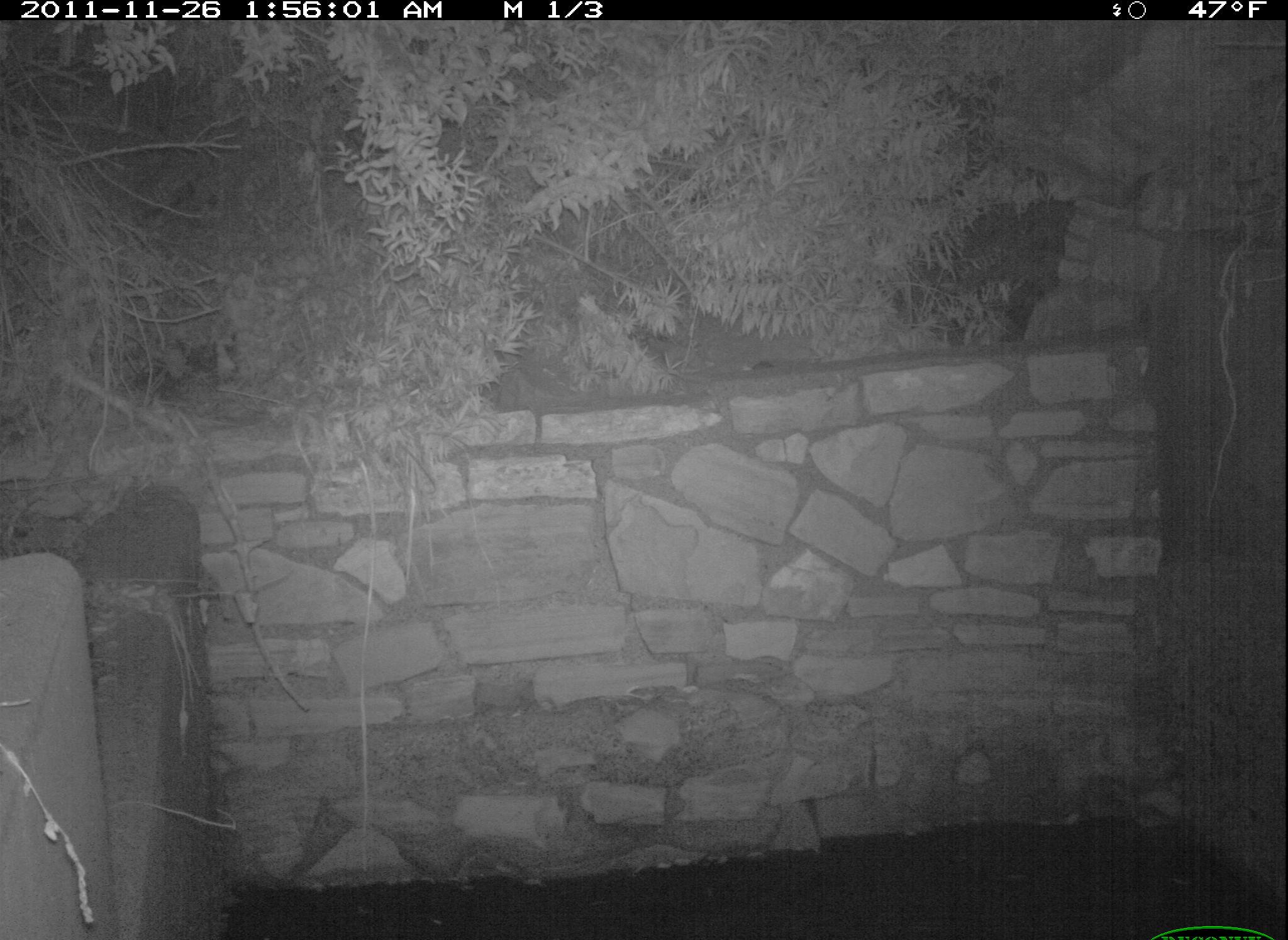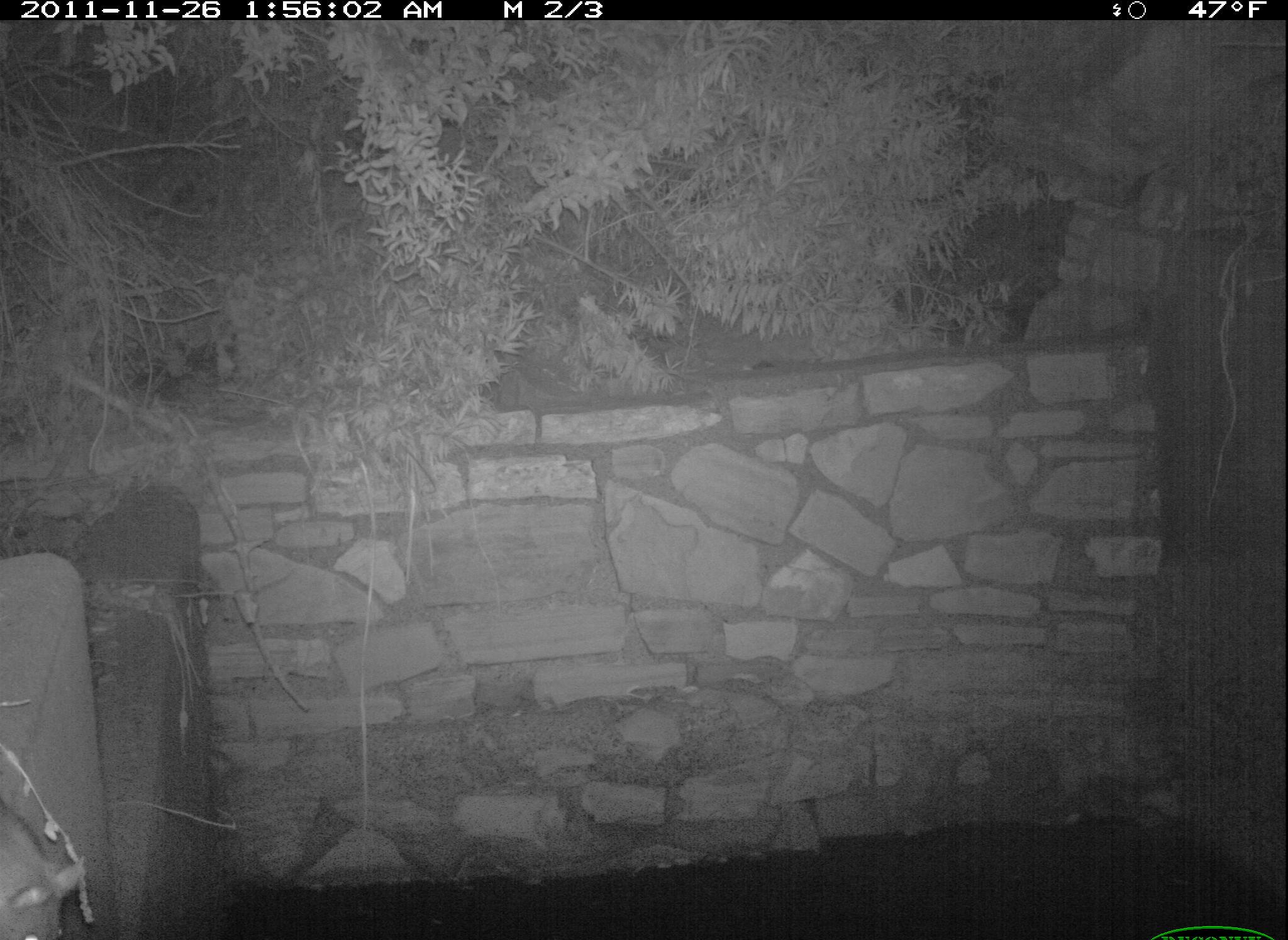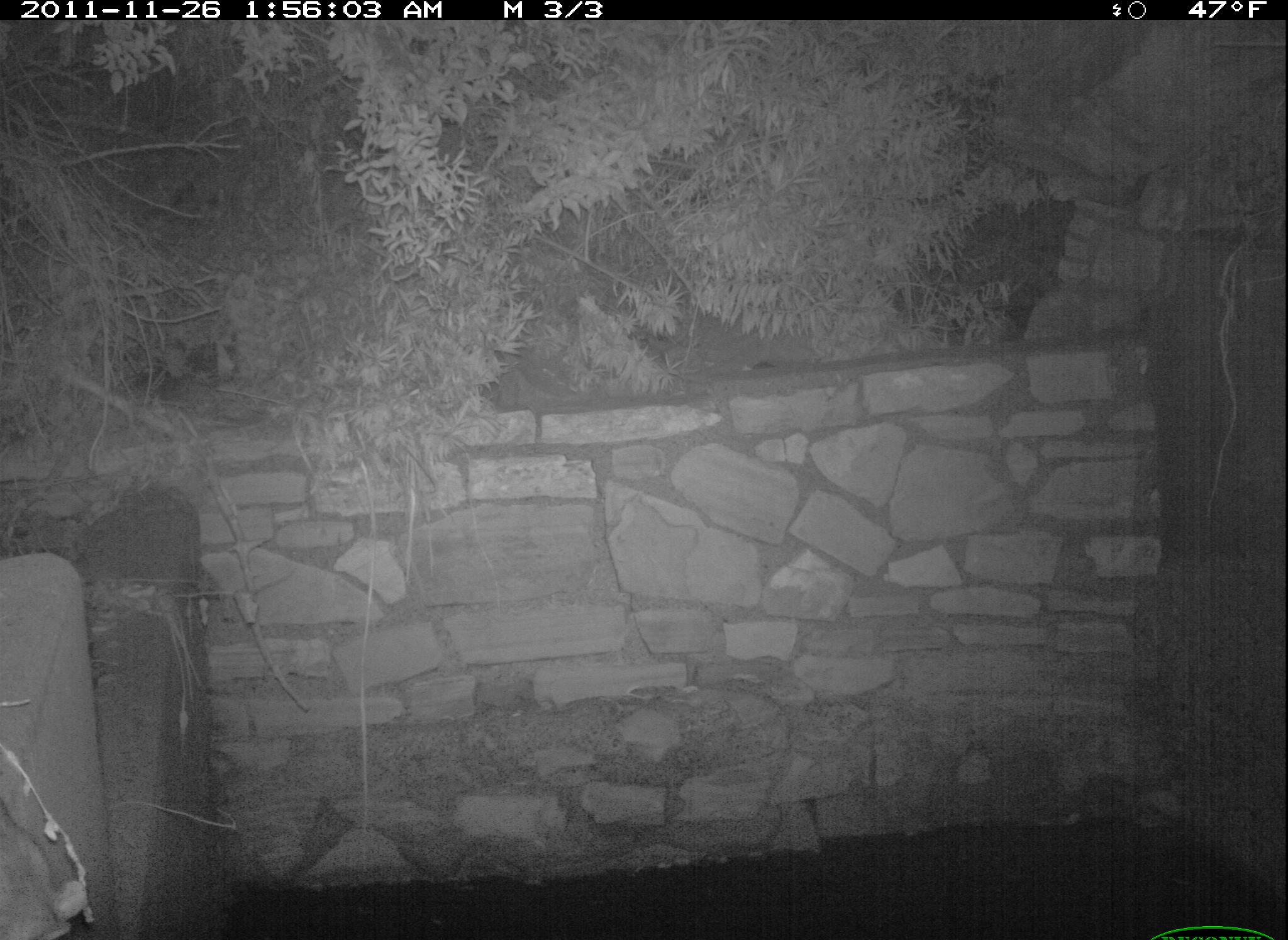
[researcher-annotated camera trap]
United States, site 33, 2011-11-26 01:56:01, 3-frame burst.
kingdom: Animalia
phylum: Chordata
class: Mammalia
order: Rodentia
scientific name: Rodentia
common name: rodent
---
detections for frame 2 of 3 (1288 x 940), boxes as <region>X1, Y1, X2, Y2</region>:
rodent: <region>0, 797, 89, 940</region>